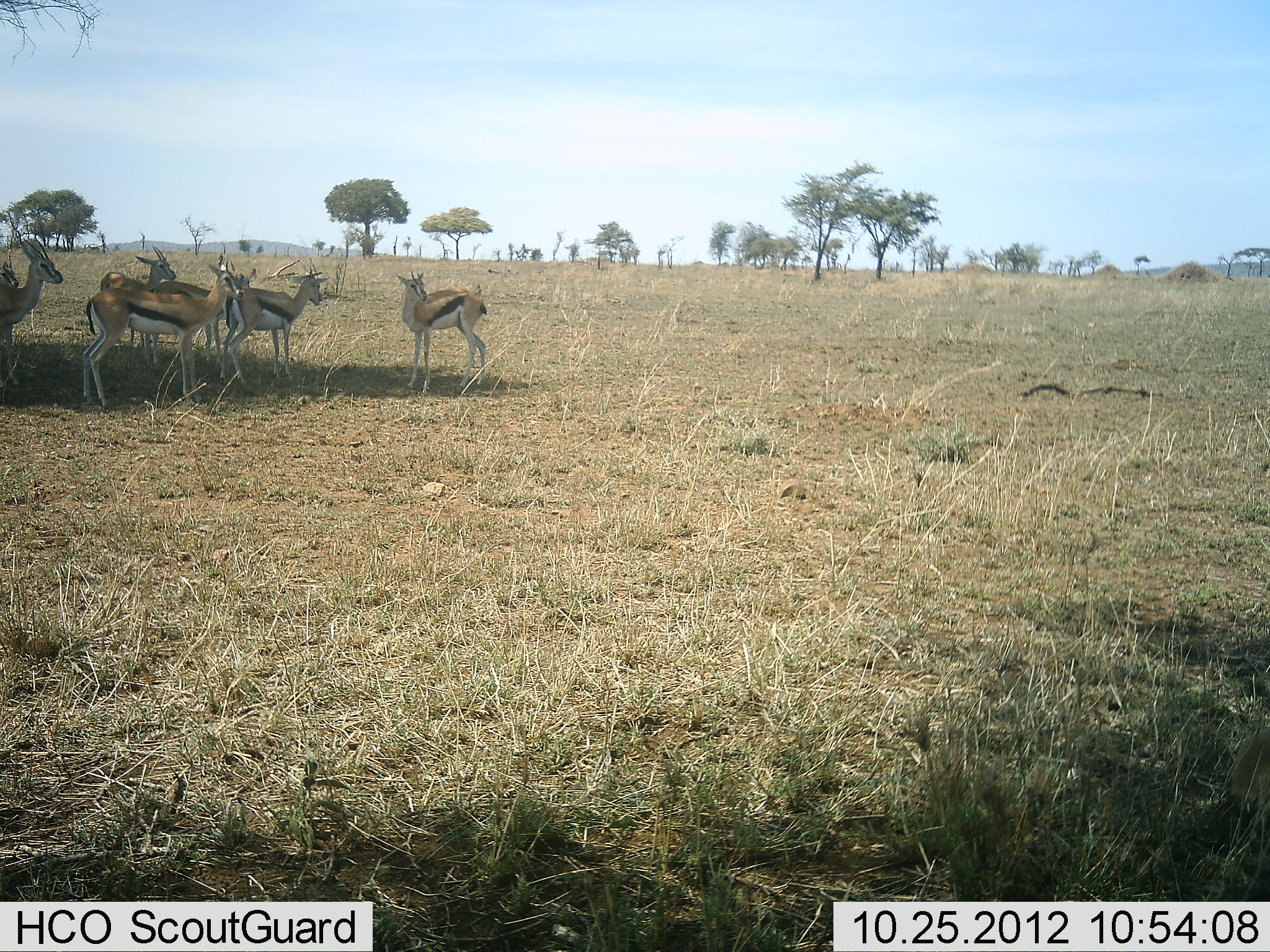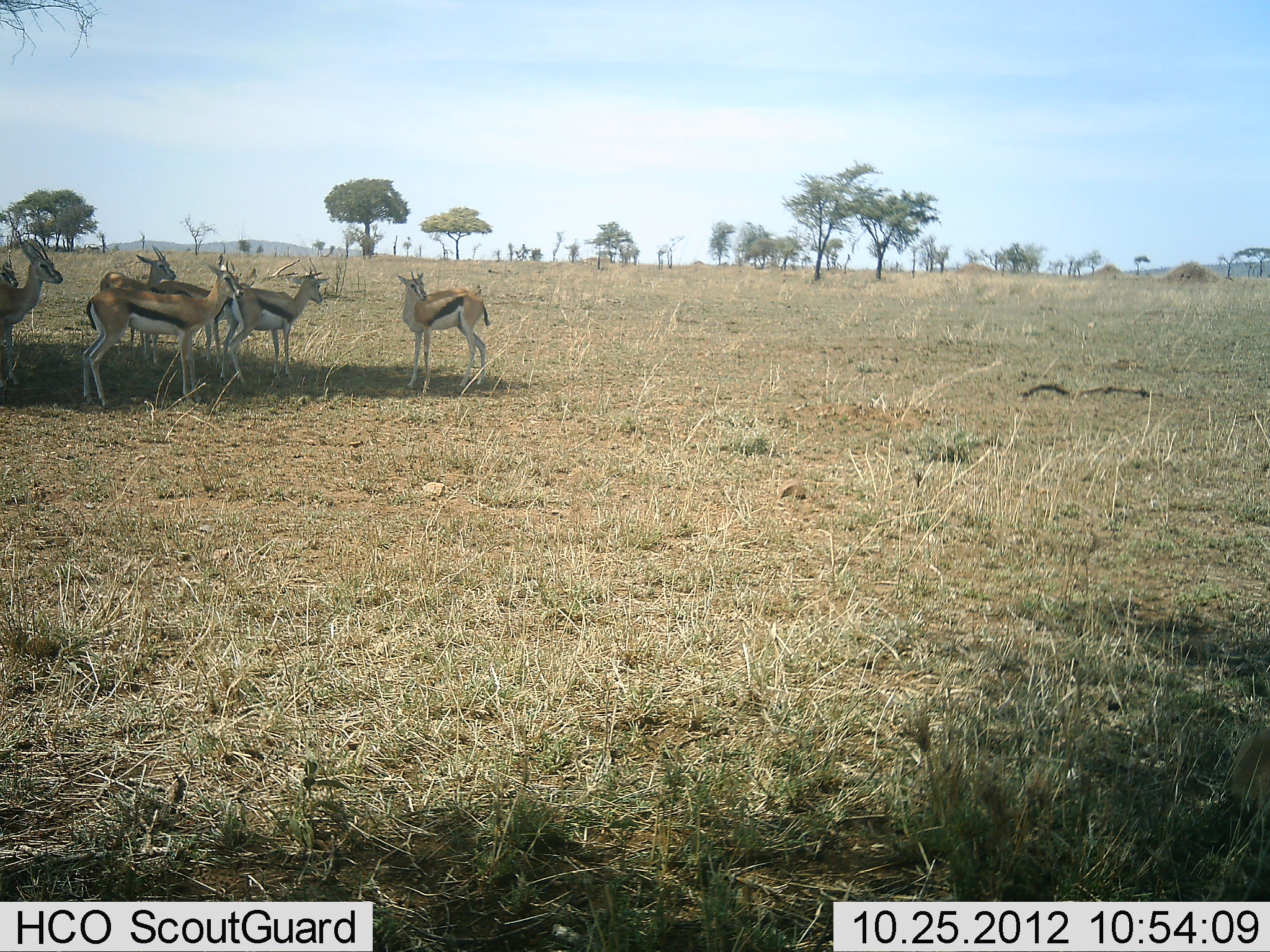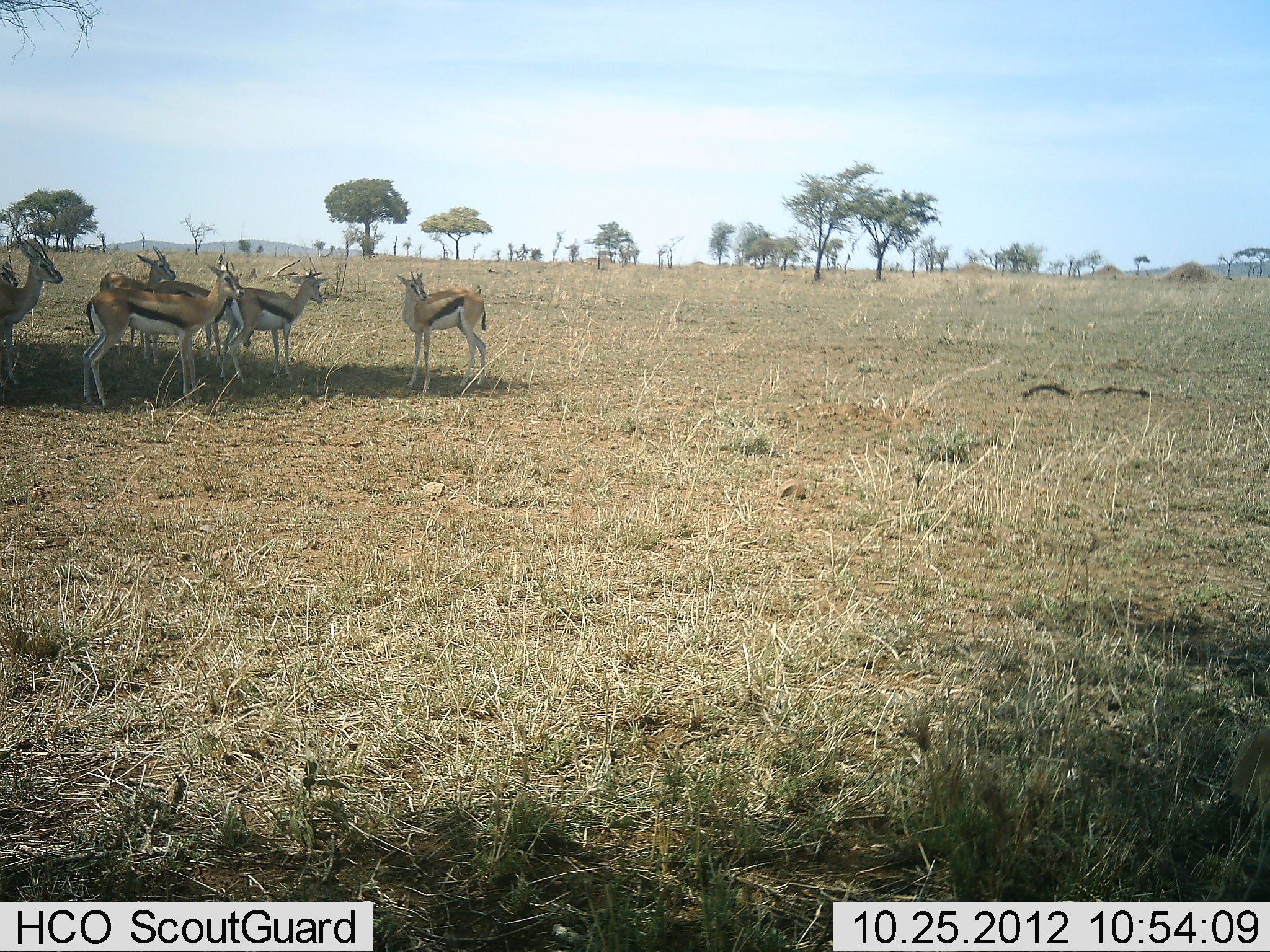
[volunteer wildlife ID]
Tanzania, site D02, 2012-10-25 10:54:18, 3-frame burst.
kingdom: Animalia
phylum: Chordata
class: Mammalia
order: Artiodactyla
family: Bovidae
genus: Eudorcas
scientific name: Eudorcas thomsonii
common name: thomson's gazelle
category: gazellethomsons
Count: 7.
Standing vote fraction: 100%.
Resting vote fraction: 10%.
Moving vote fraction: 0%.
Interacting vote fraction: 10%.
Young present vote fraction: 0%.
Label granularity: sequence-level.